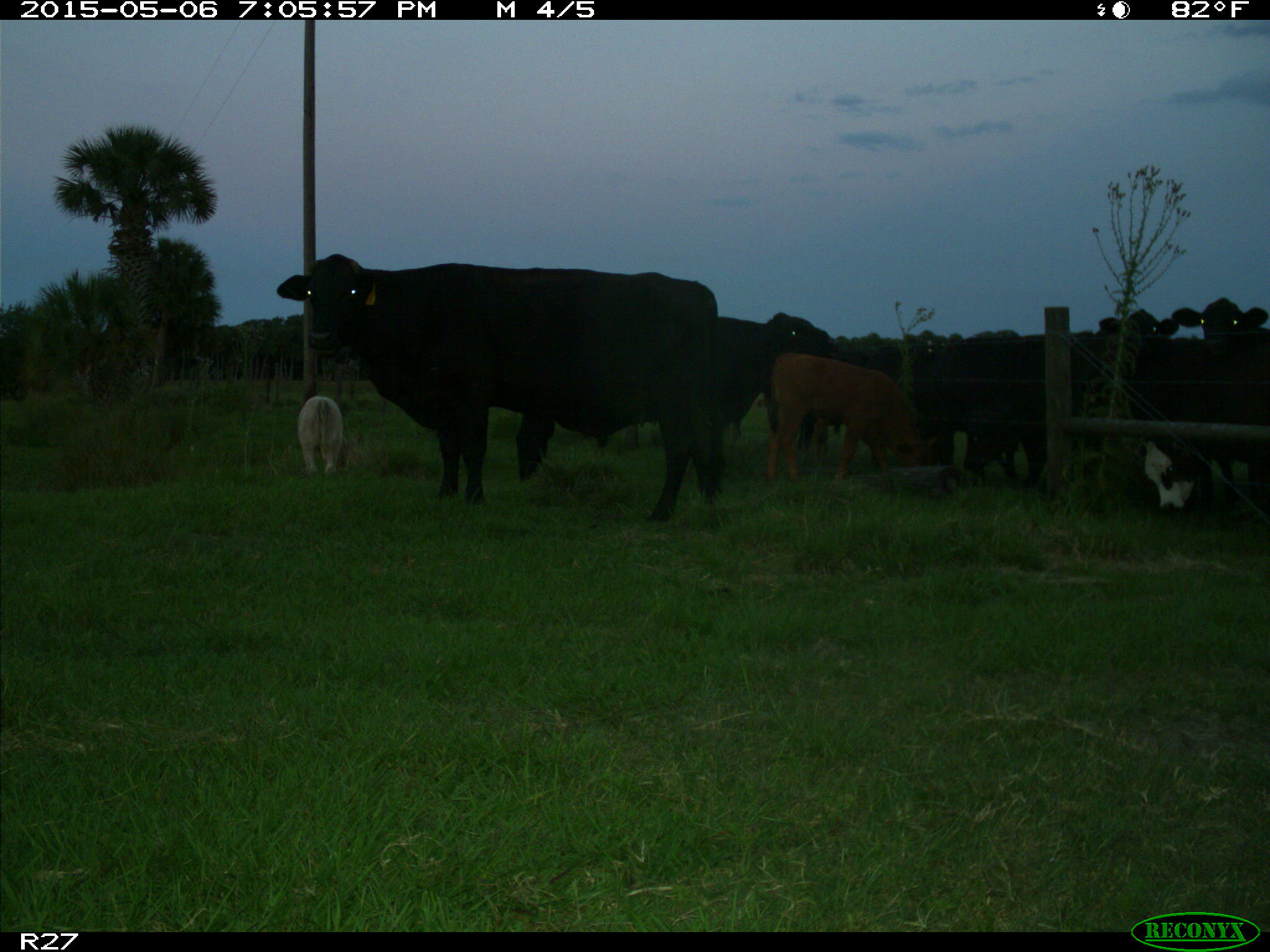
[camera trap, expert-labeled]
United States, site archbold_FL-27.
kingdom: Animalia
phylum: Chordata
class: Mammalia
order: Artiodactyla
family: Bovidae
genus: Bos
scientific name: Bos taurus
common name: domestic cow